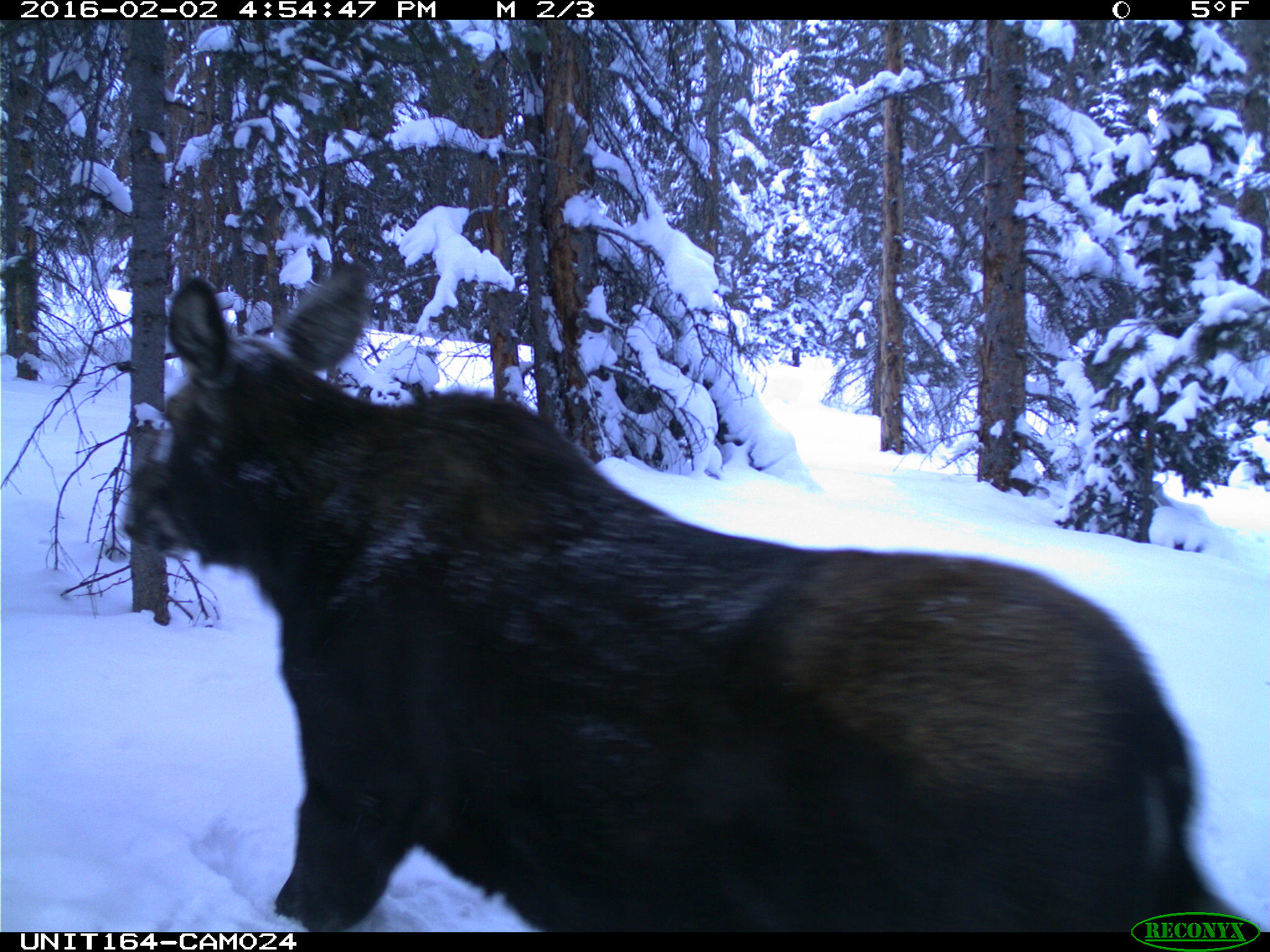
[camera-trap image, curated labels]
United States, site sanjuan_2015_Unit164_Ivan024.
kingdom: Animalia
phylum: Chordata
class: Mammalia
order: Artiodactyla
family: Cervidae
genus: Alces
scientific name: Alces alces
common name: moose